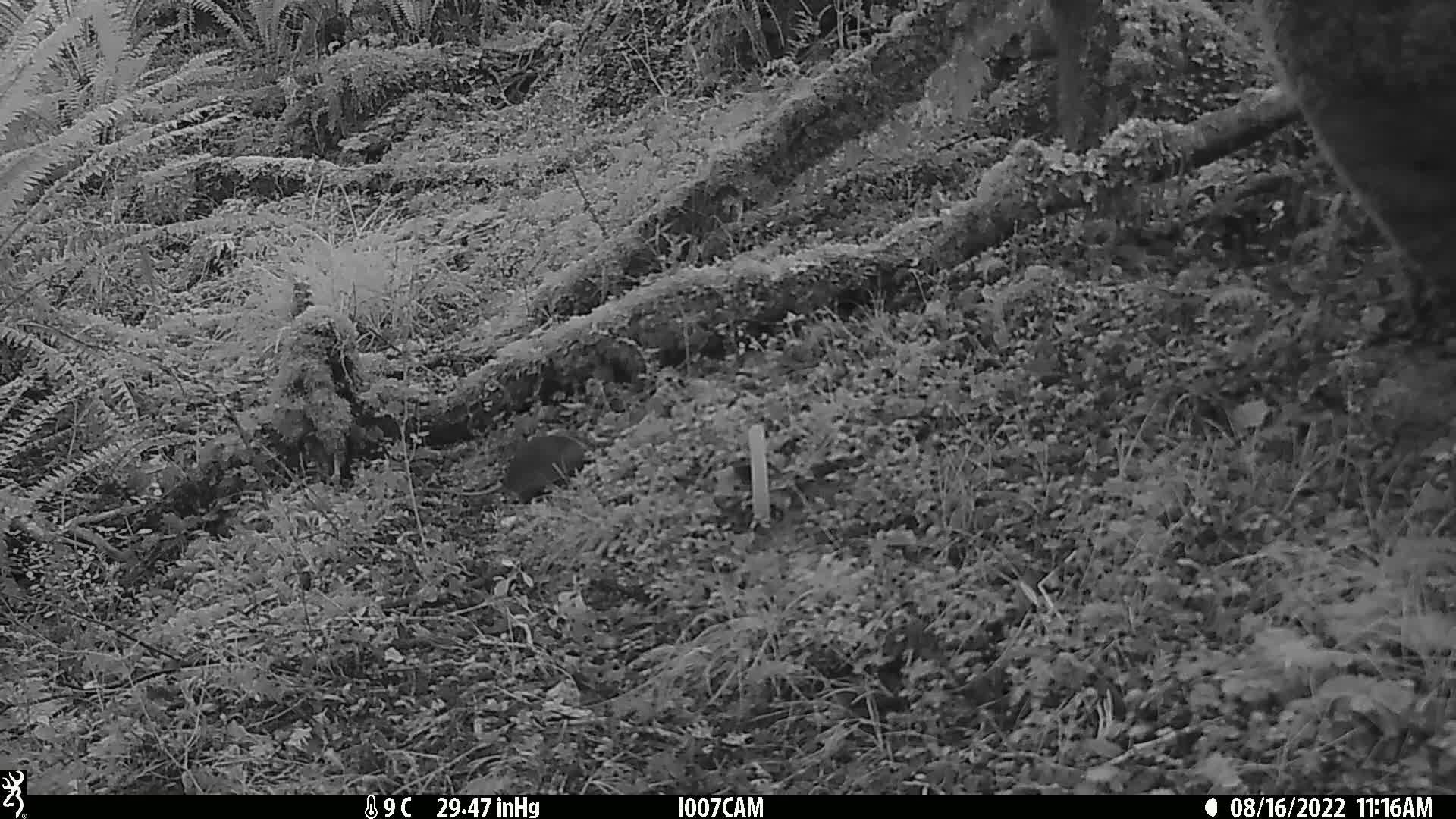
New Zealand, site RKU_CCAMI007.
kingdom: Animalia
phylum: Chordata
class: Mammalia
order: Rodentia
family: Muridae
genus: Rattus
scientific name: Rattus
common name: rat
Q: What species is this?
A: Rat (Rattus).